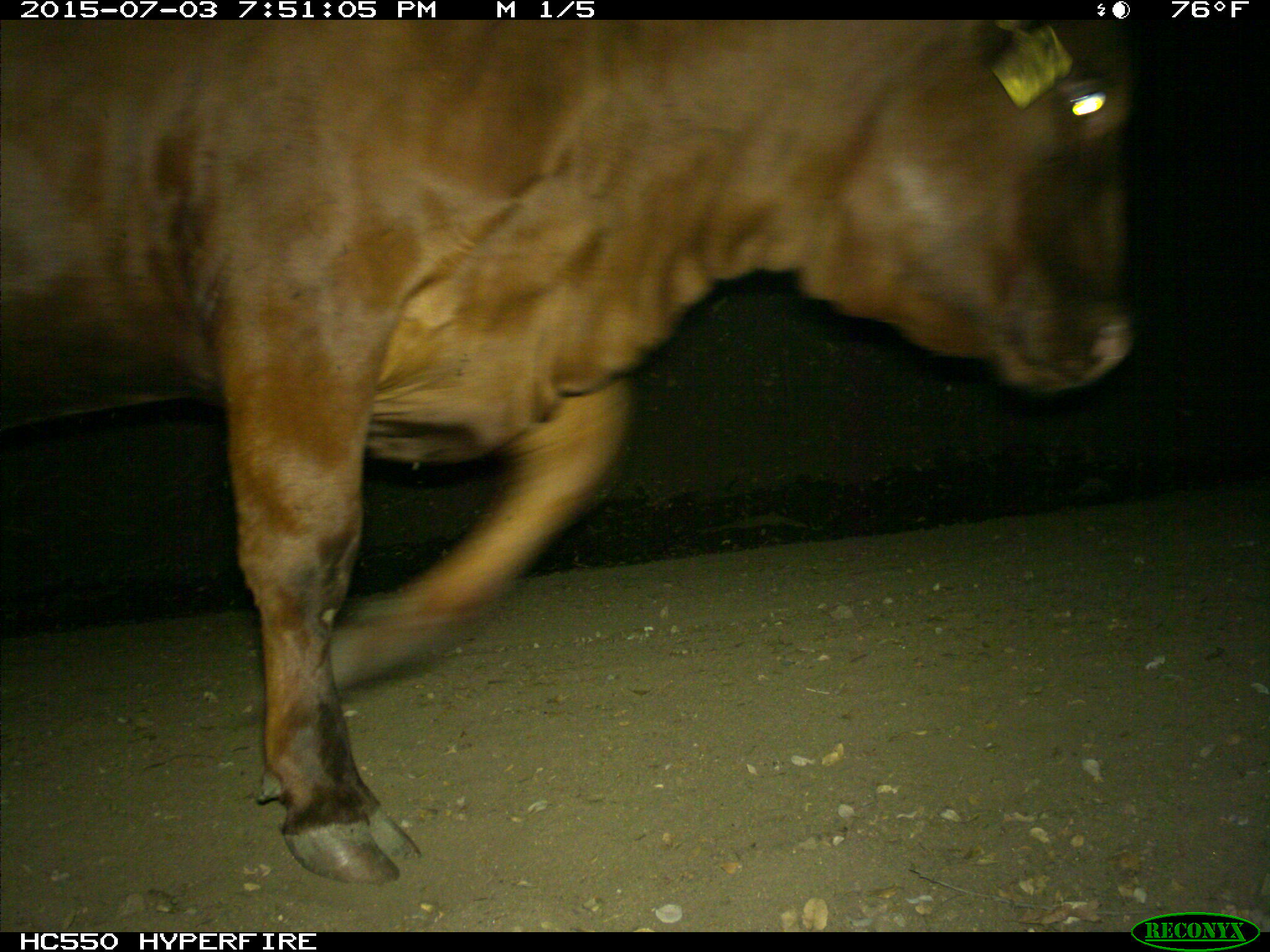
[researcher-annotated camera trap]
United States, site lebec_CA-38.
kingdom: Animalia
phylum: Chordata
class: Mammalia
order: Artiodactyla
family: Bovidae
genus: Bos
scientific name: Bos taurus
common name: domestic cow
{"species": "Bos taurus (domestic cow)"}